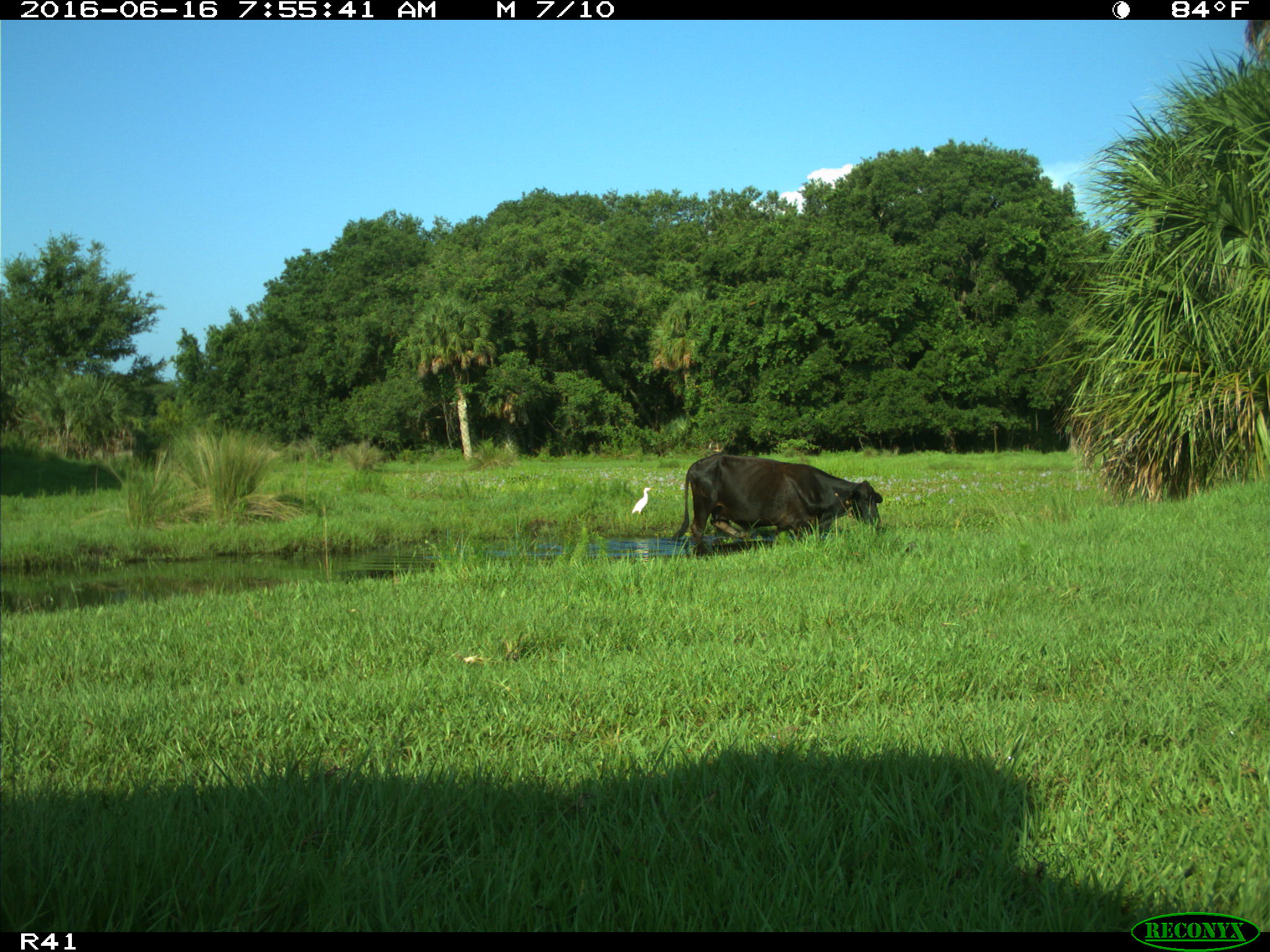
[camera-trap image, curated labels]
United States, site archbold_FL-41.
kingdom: Animalia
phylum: Chordata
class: Mammalia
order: Artiodactyla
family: Bovidae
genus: Bos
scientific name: Bos taurus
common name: domestic cow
Bos taurus (domestic cow).